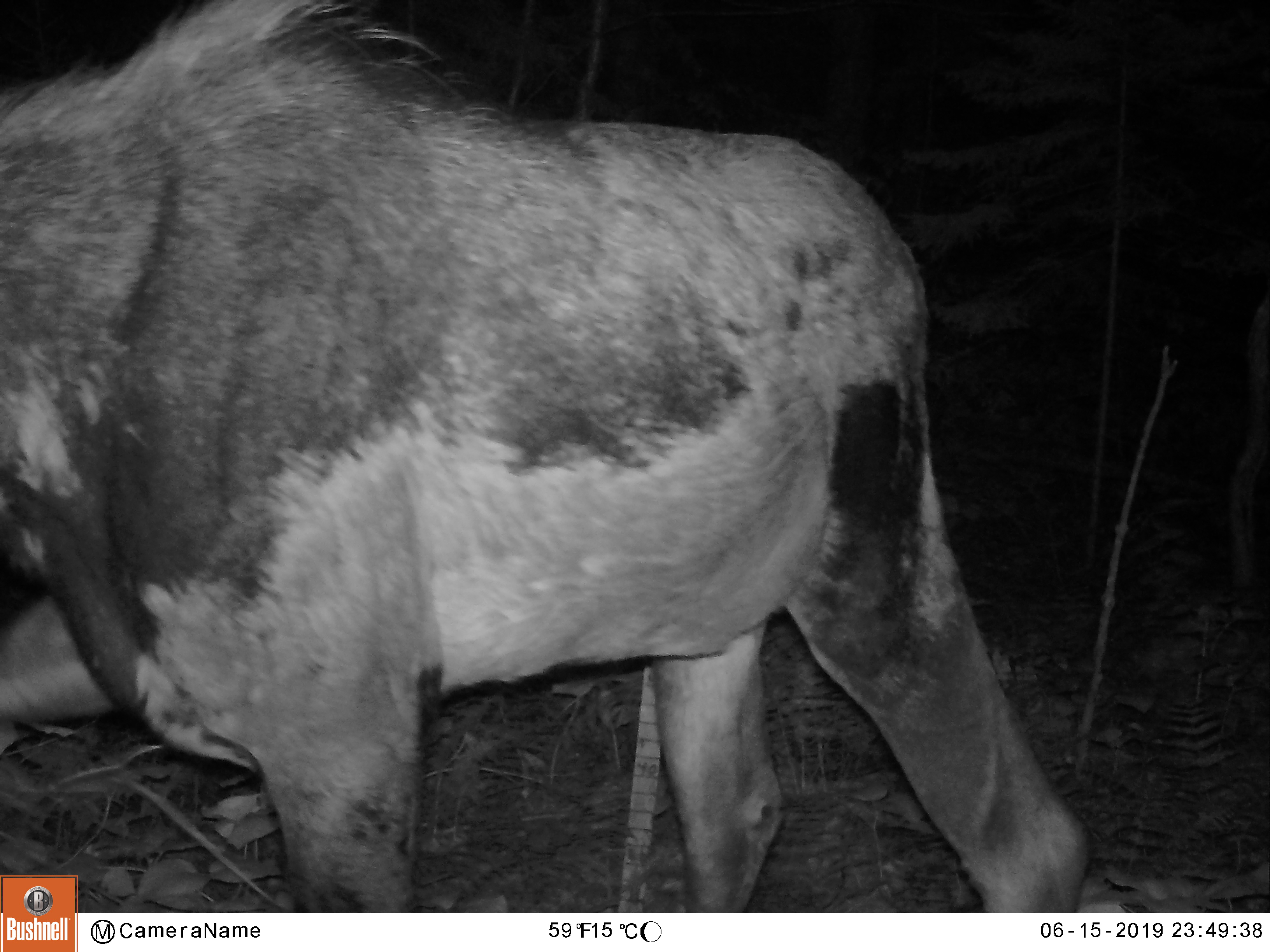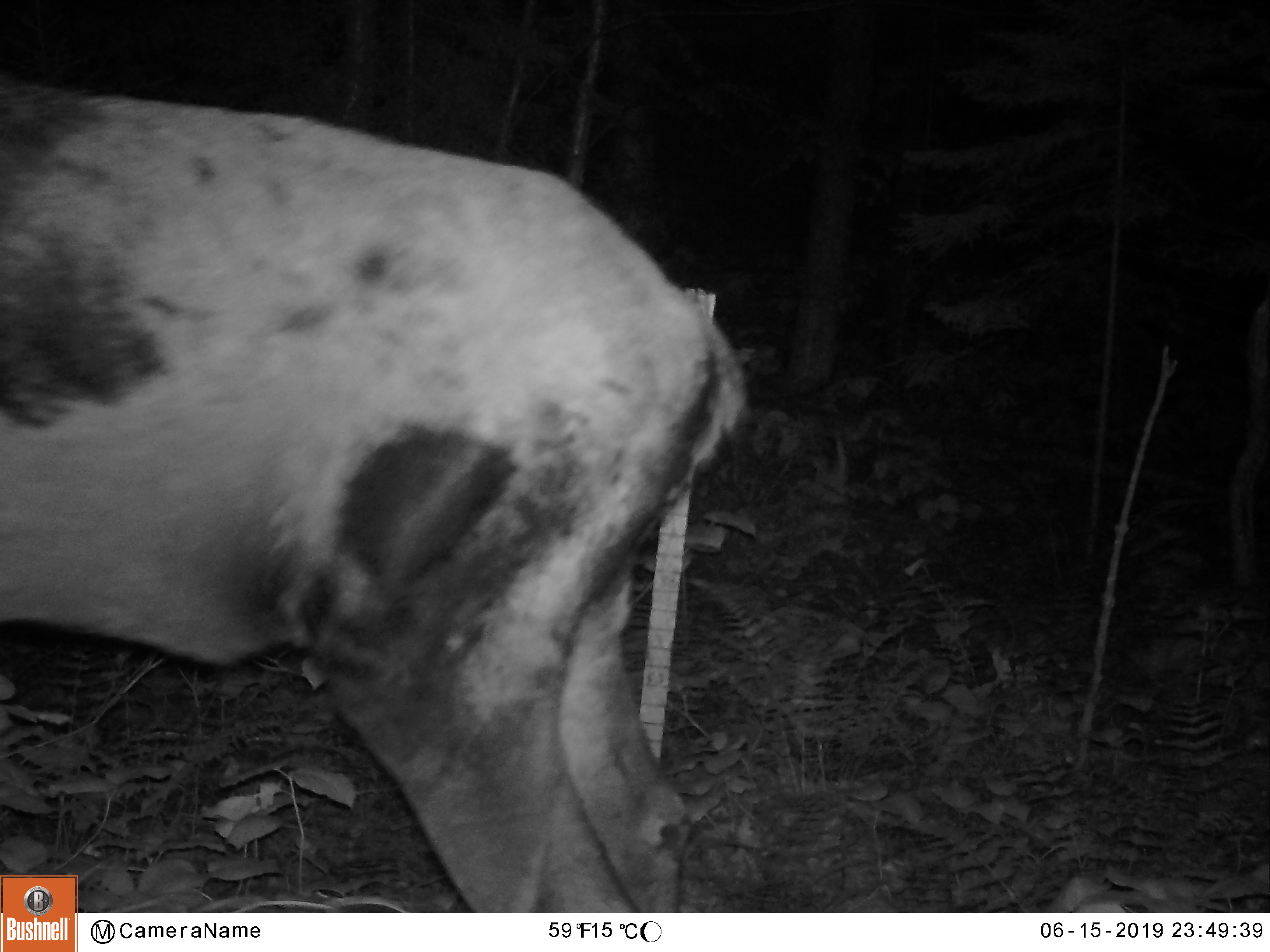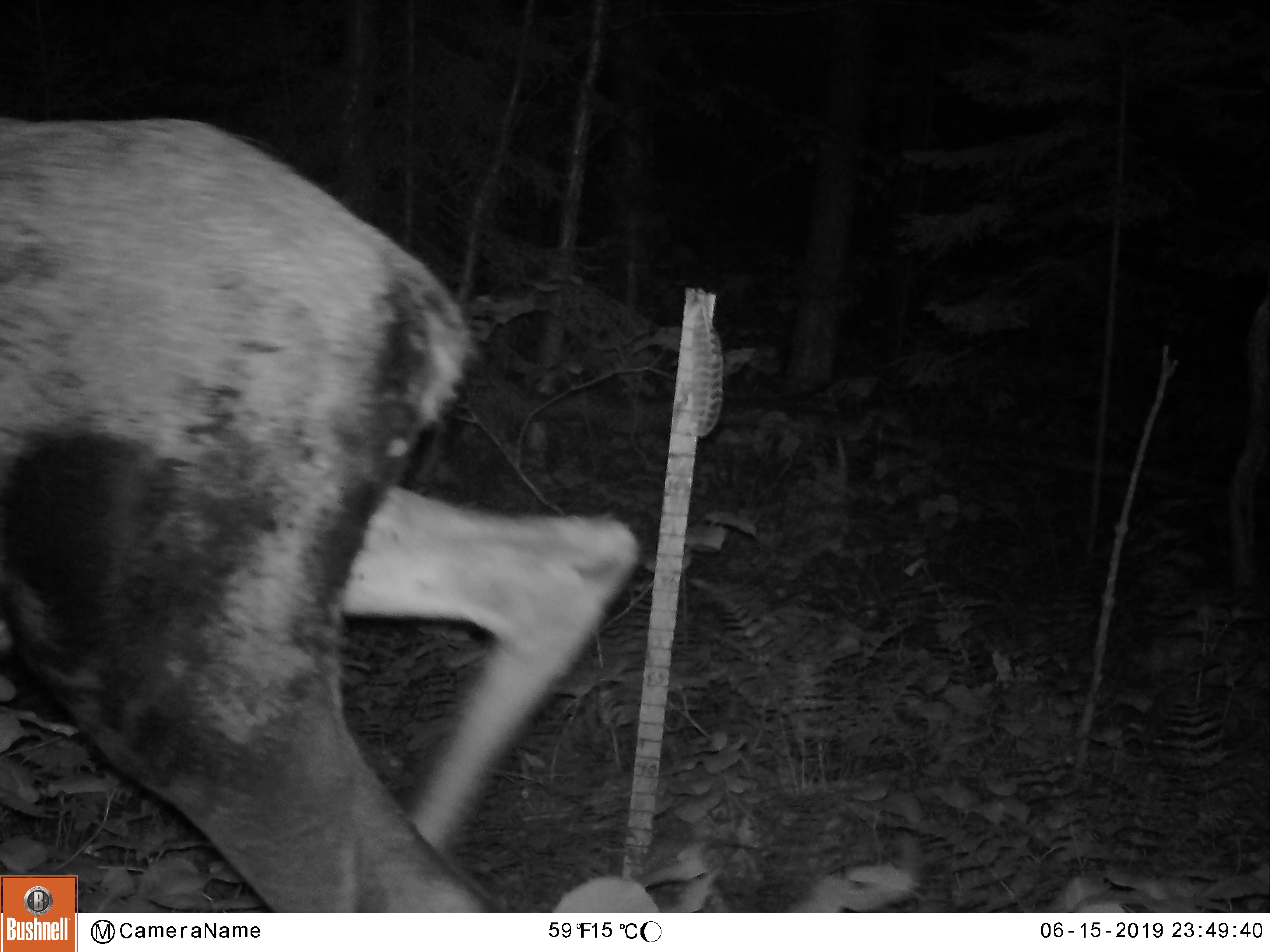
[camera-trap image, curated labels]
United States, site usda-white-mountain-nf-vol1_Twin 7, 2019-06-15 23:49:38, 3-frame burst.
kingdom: Animalia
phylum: Chordata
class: Mammalia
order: Artiodactyla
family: Cervidae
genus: Alces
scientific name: Alces alces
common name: moose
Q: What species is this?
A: Moose (Alces alces).